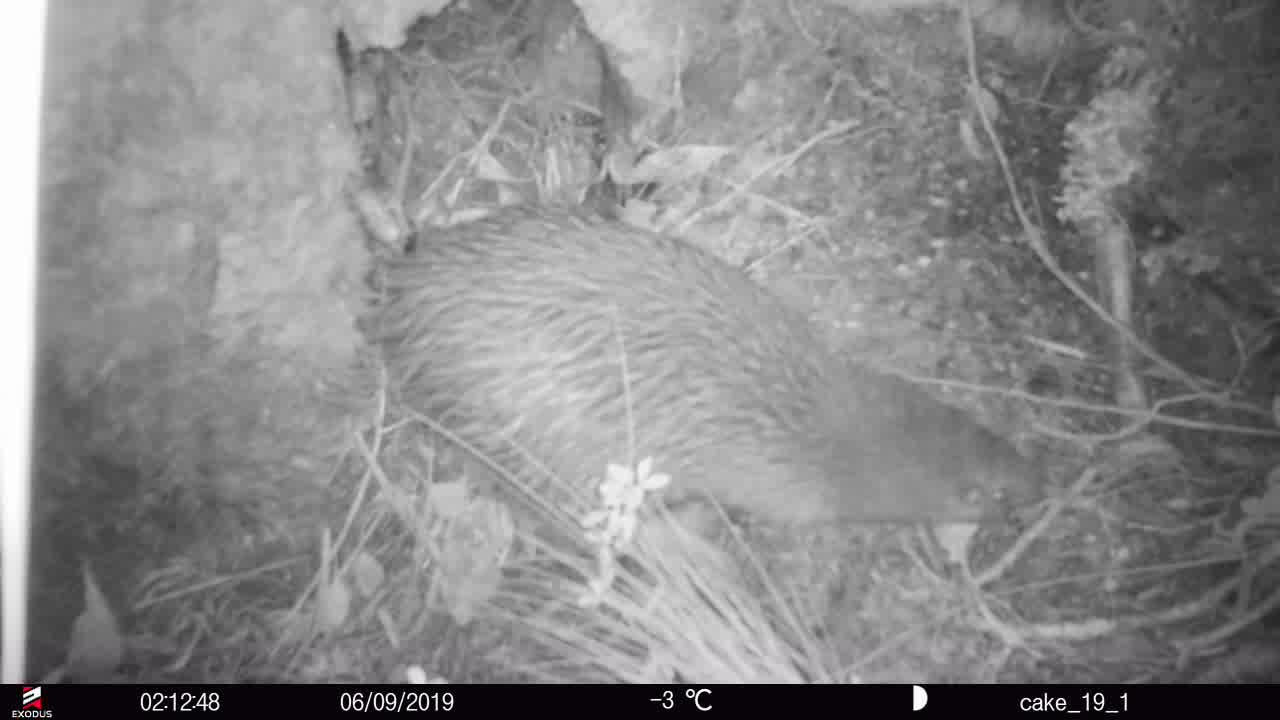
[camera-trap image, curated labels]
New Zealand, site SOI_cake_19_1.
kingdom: Animalia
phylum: Chordata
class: Aves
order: Apterygiformes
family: Apterygidae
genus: Apteryx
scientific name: Apteryx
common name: kiwi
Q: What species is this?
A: Kiwi (Apteryx).